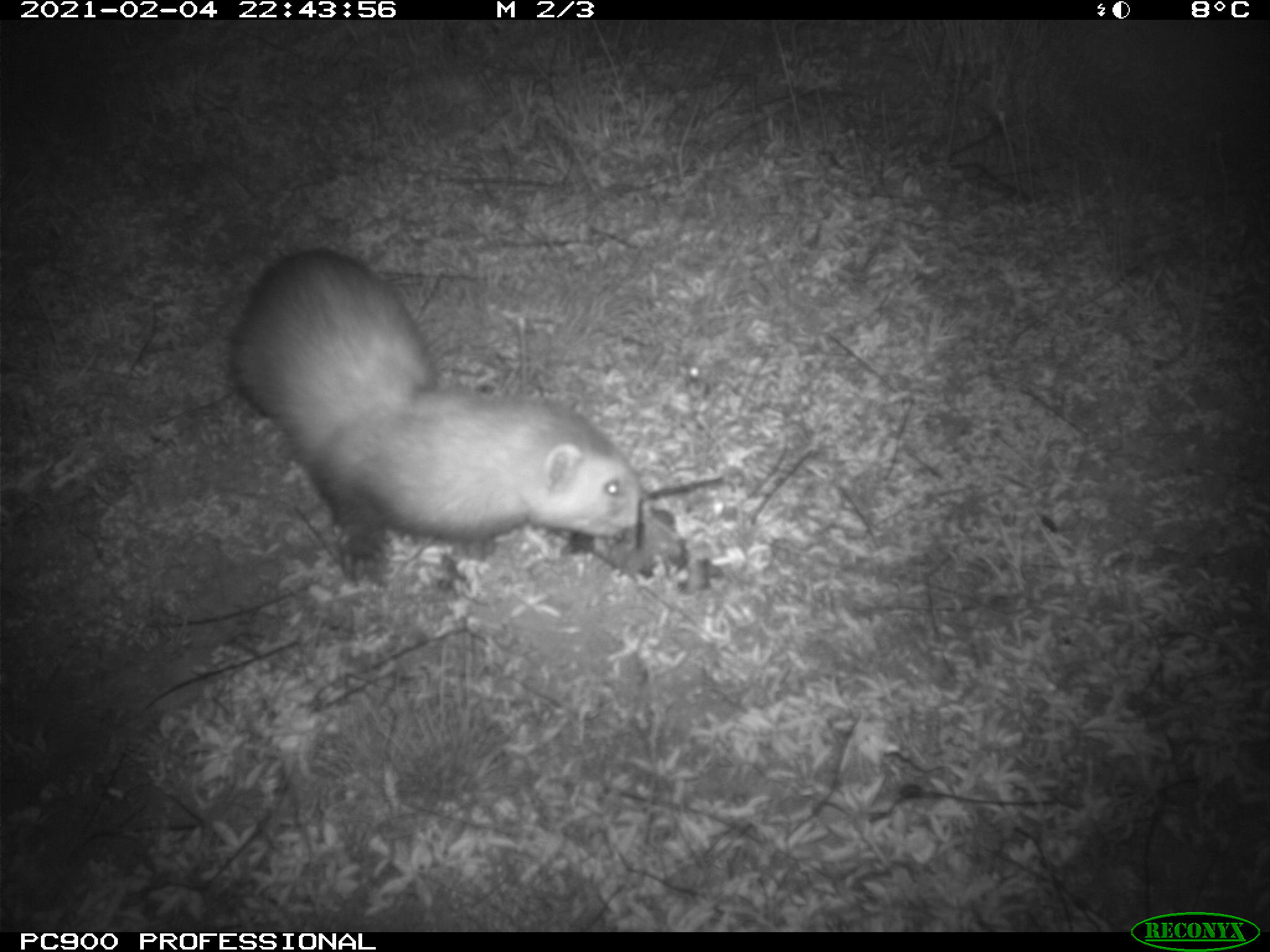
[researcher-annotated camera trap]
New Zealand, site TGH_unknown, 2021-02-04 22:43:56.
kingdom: Animalia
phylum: Chordata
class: Mammalia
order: Carnivora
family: Mustelidae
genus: Mustela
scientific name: Mustela furo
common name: ferret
Ferret (Mustela furo).